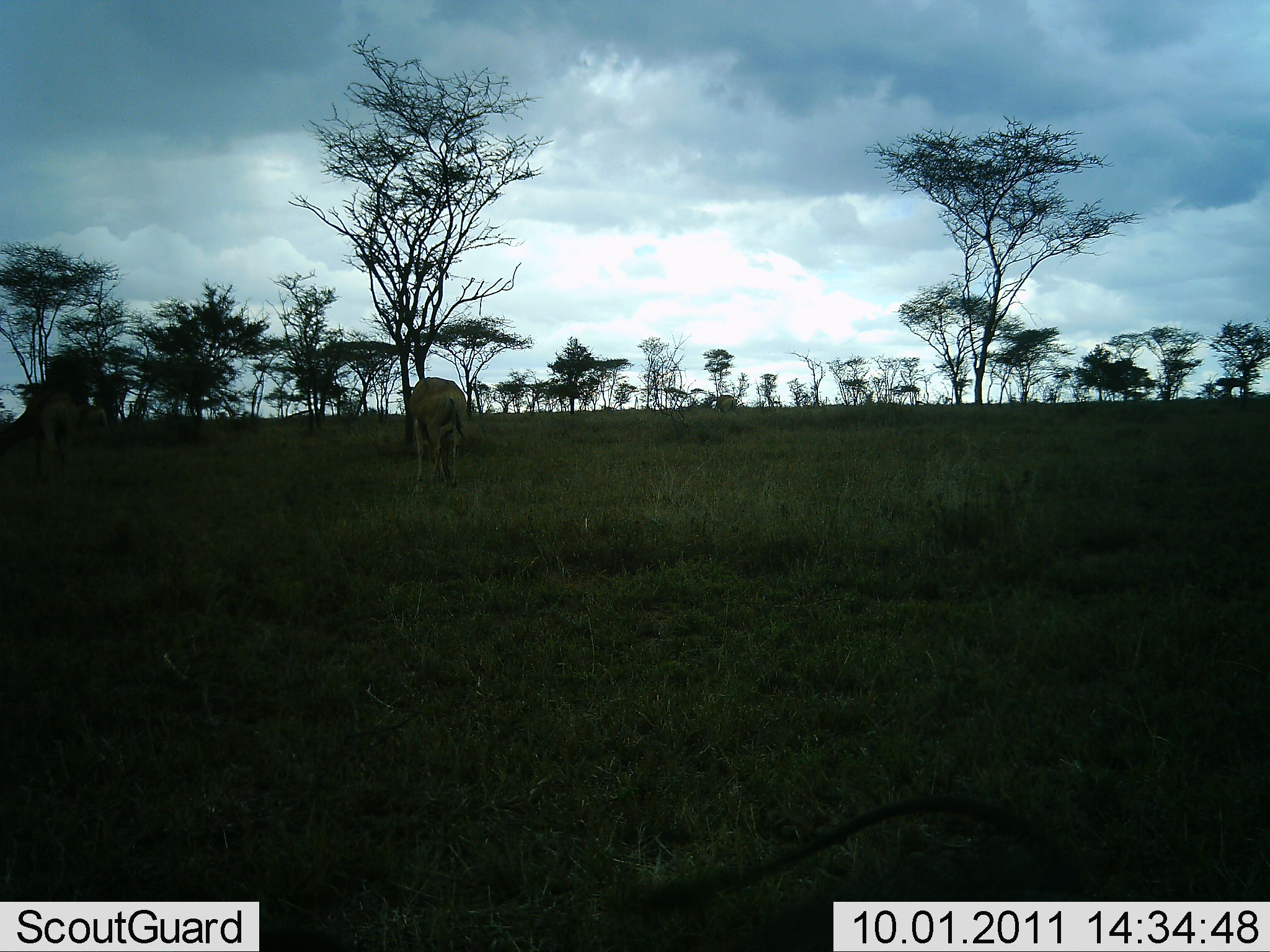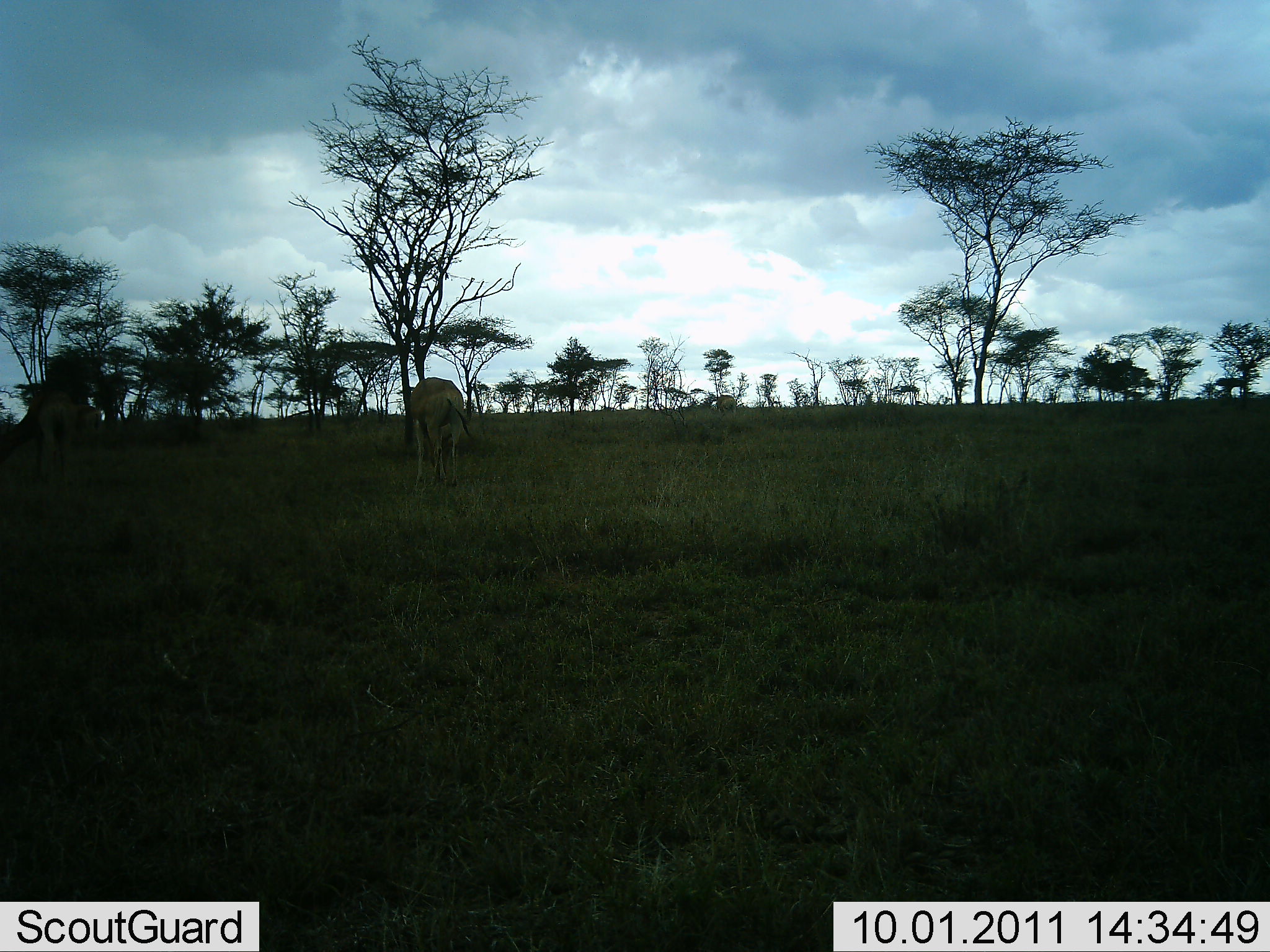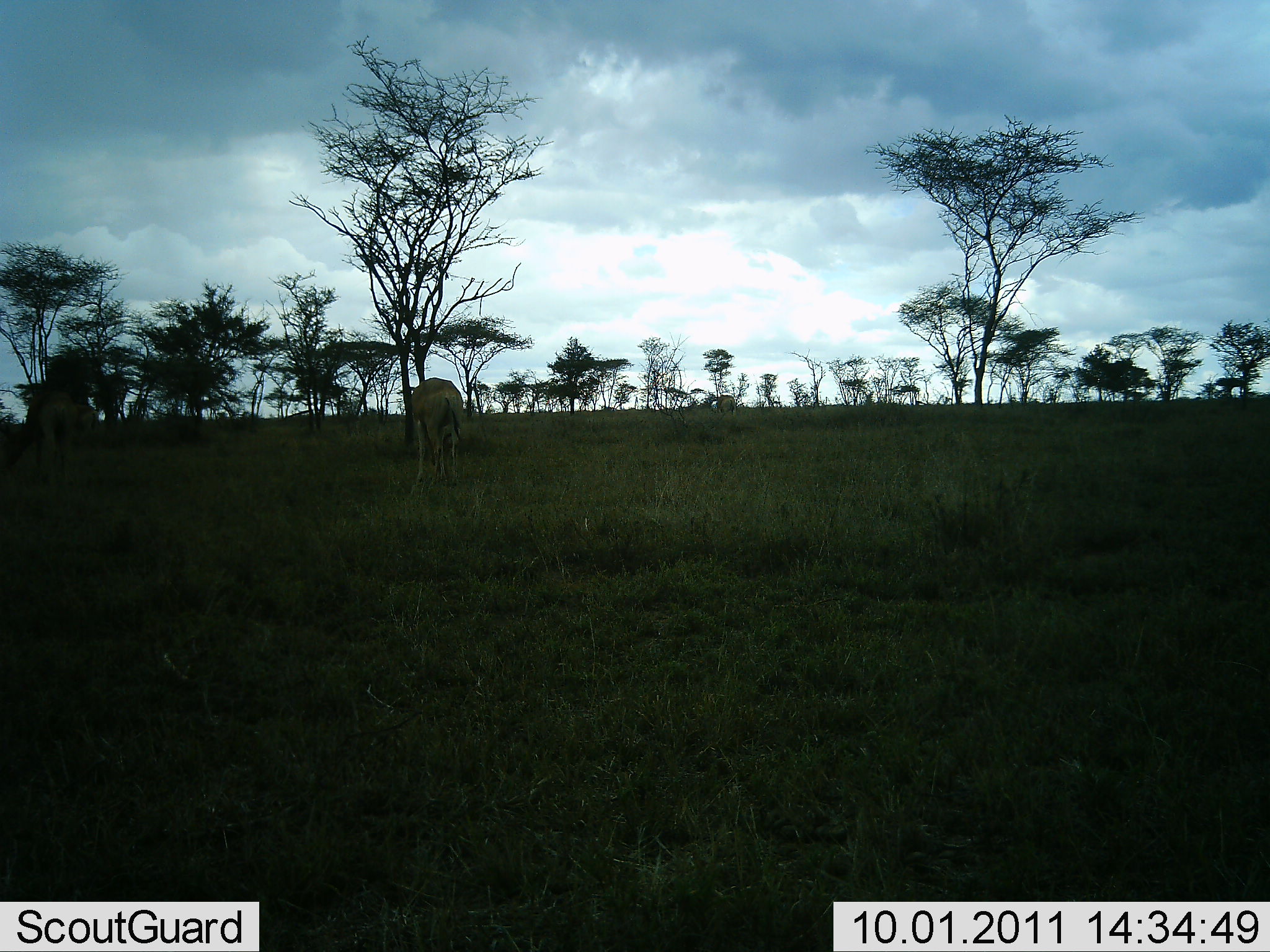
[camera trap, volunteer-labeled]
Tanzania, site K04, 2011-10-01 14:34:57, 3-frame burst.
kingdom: Animalia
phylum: Chordata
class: Mammalia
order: Artiodactyla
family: Bovidae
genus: Alcelaphus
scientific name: Alcelaphus buselaphus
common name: hartebeest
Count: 2.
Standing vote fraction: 60%.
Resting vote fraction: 0%.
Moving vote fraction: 20%.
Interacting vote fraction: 0%.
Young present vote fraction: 0%.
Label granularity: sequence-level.